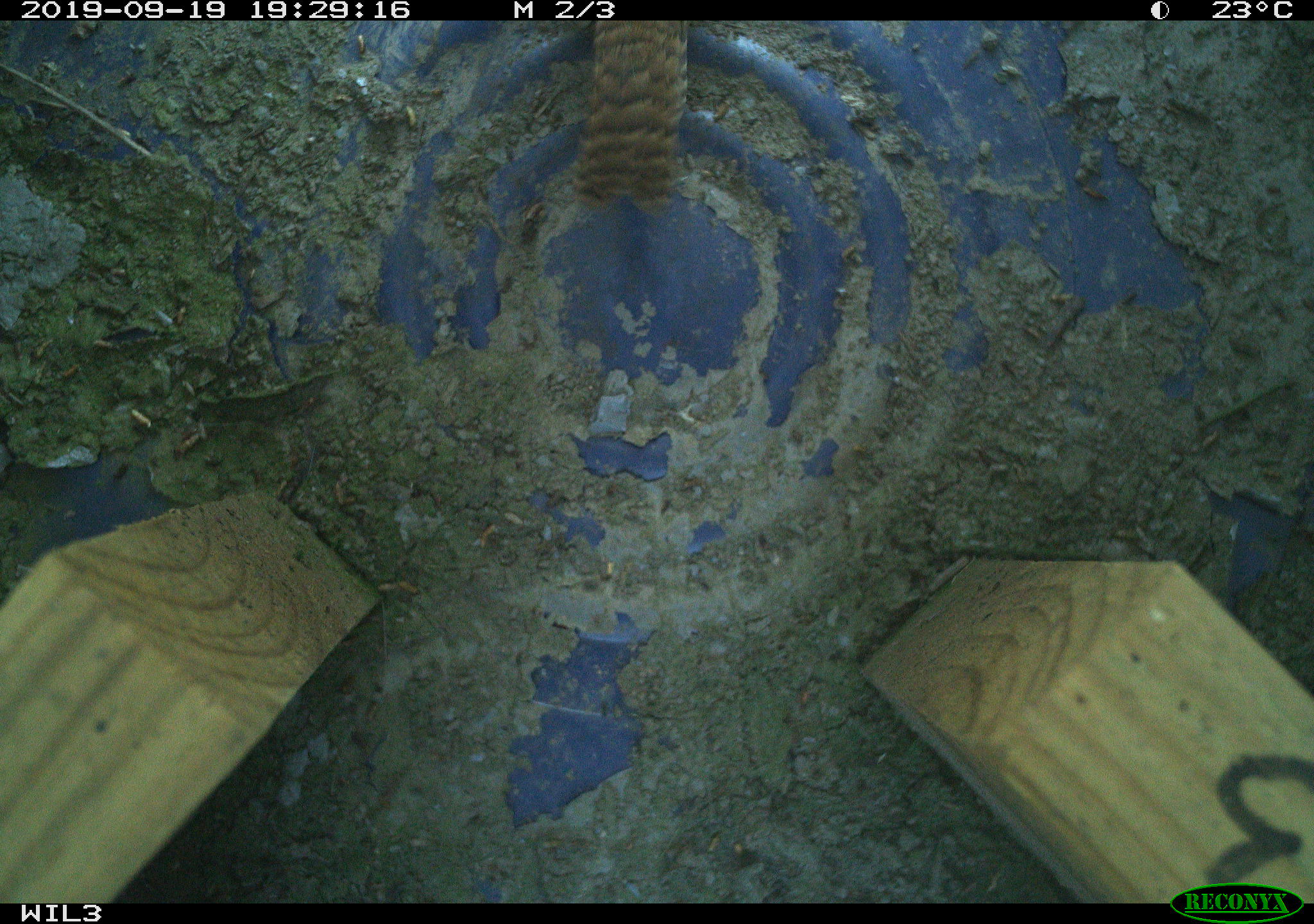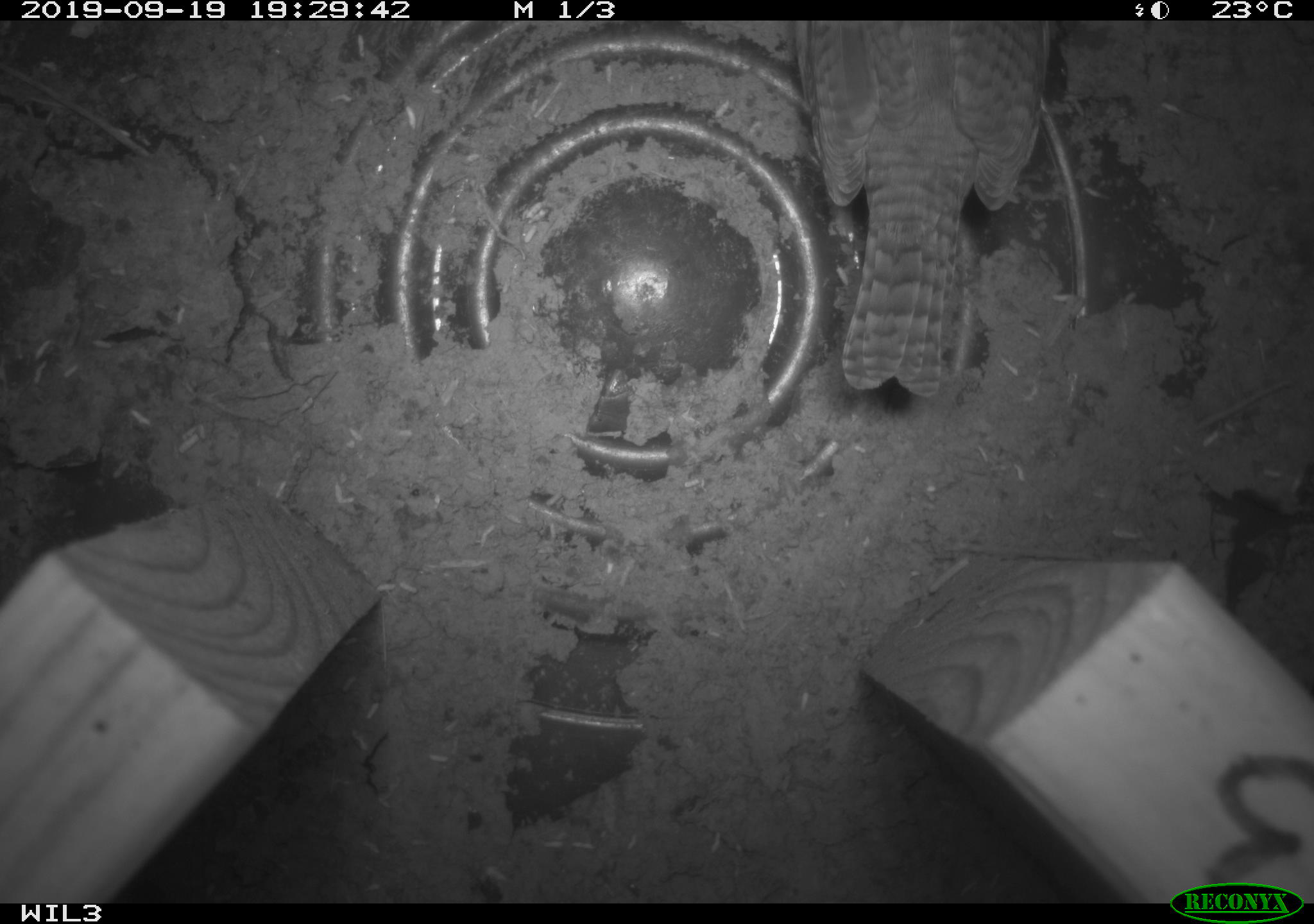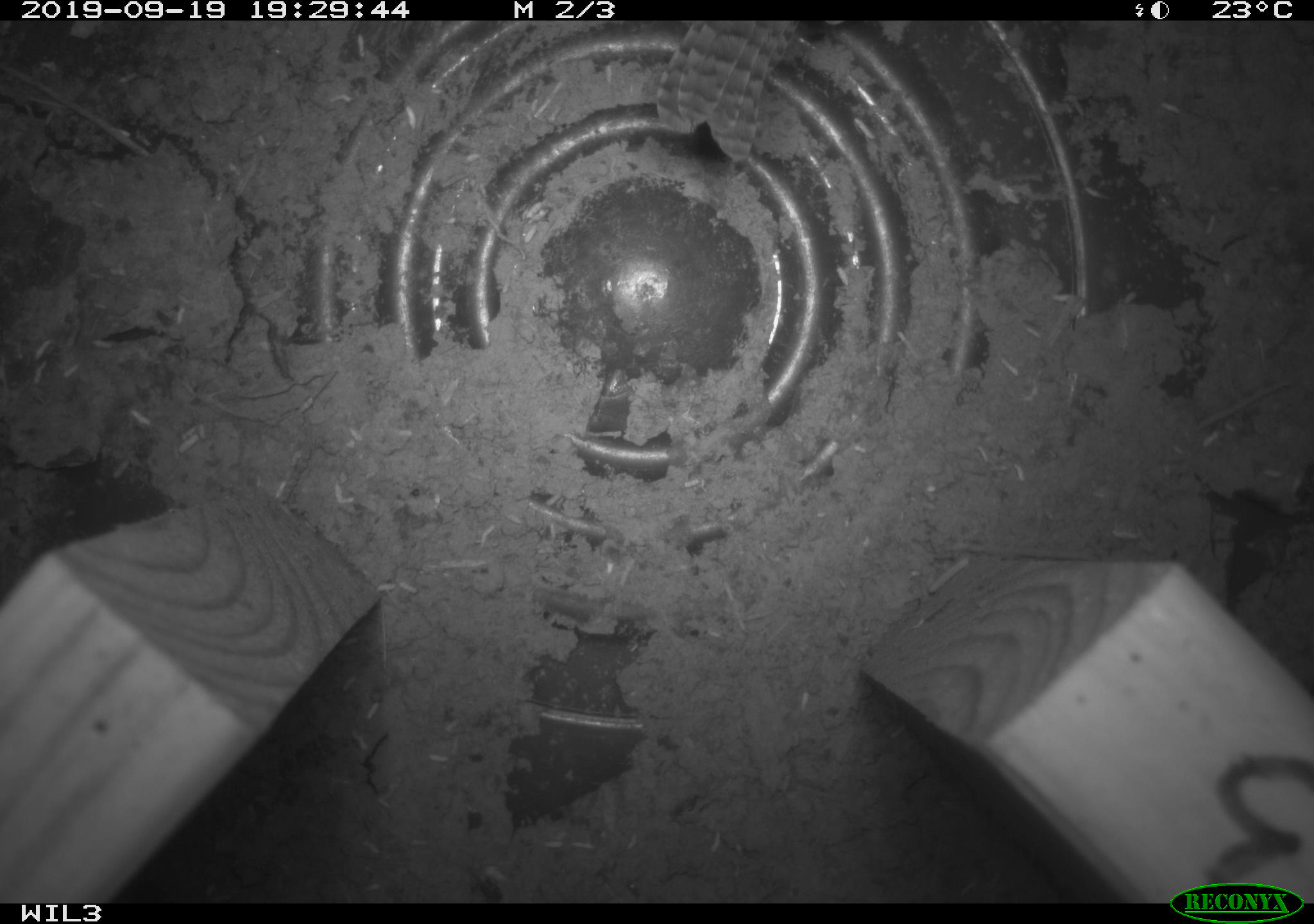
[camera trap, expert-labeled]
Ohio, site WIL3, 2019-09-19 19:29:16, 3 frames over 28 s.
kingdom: Animalia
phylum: Chordata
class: Aves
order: Passeriformes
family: Troglodytidae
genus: Troglodytes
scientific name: Troglodytes aedon aedon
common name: northern house wren